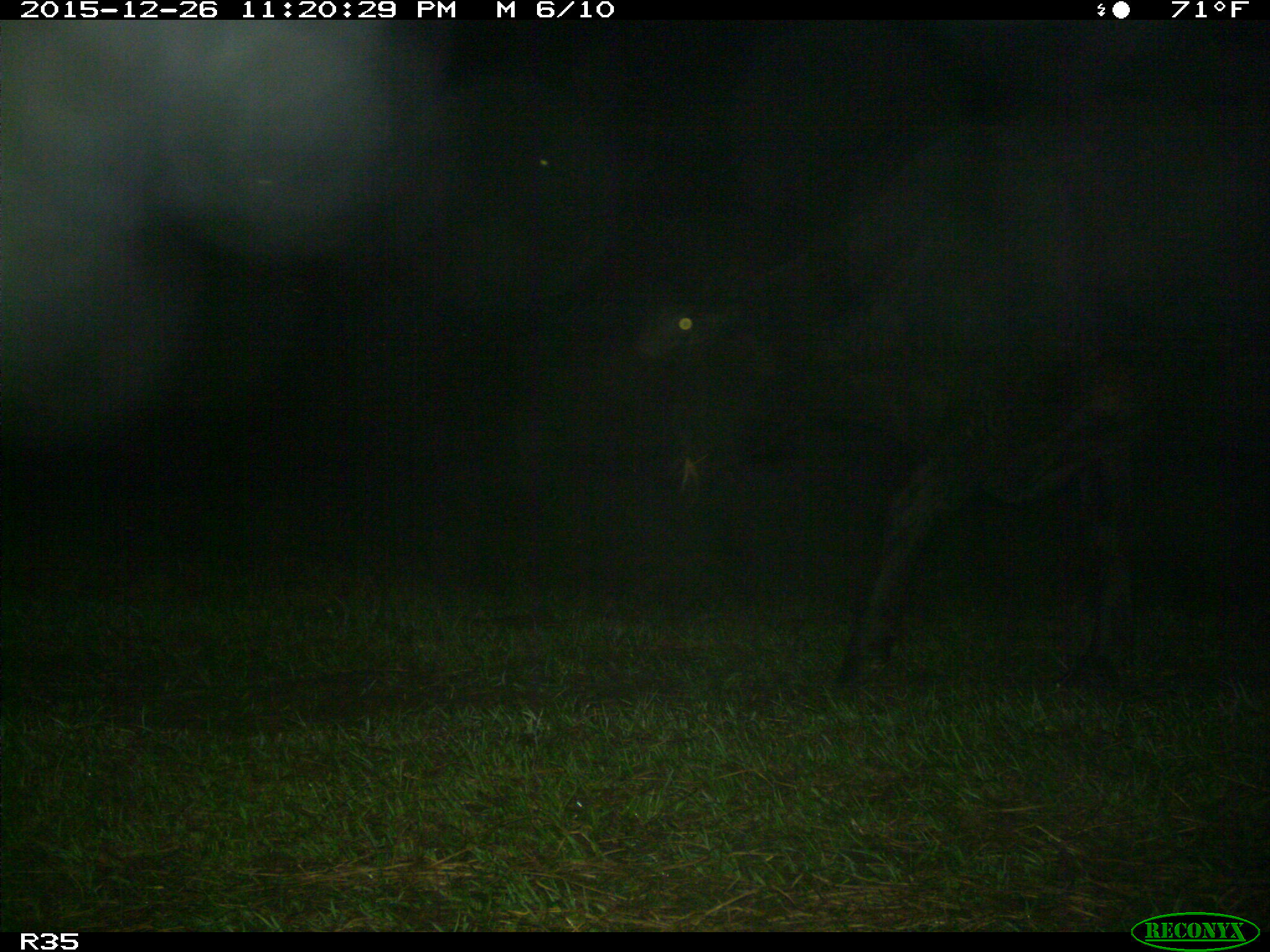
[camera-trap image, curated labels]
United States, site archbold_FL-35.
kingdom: Animalia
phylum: Chordata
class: Mammalia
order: Artiodactyla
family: Bovidae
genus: Bos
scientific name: Bos taurus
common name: domestic cow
Bos taurus (domestic cow).